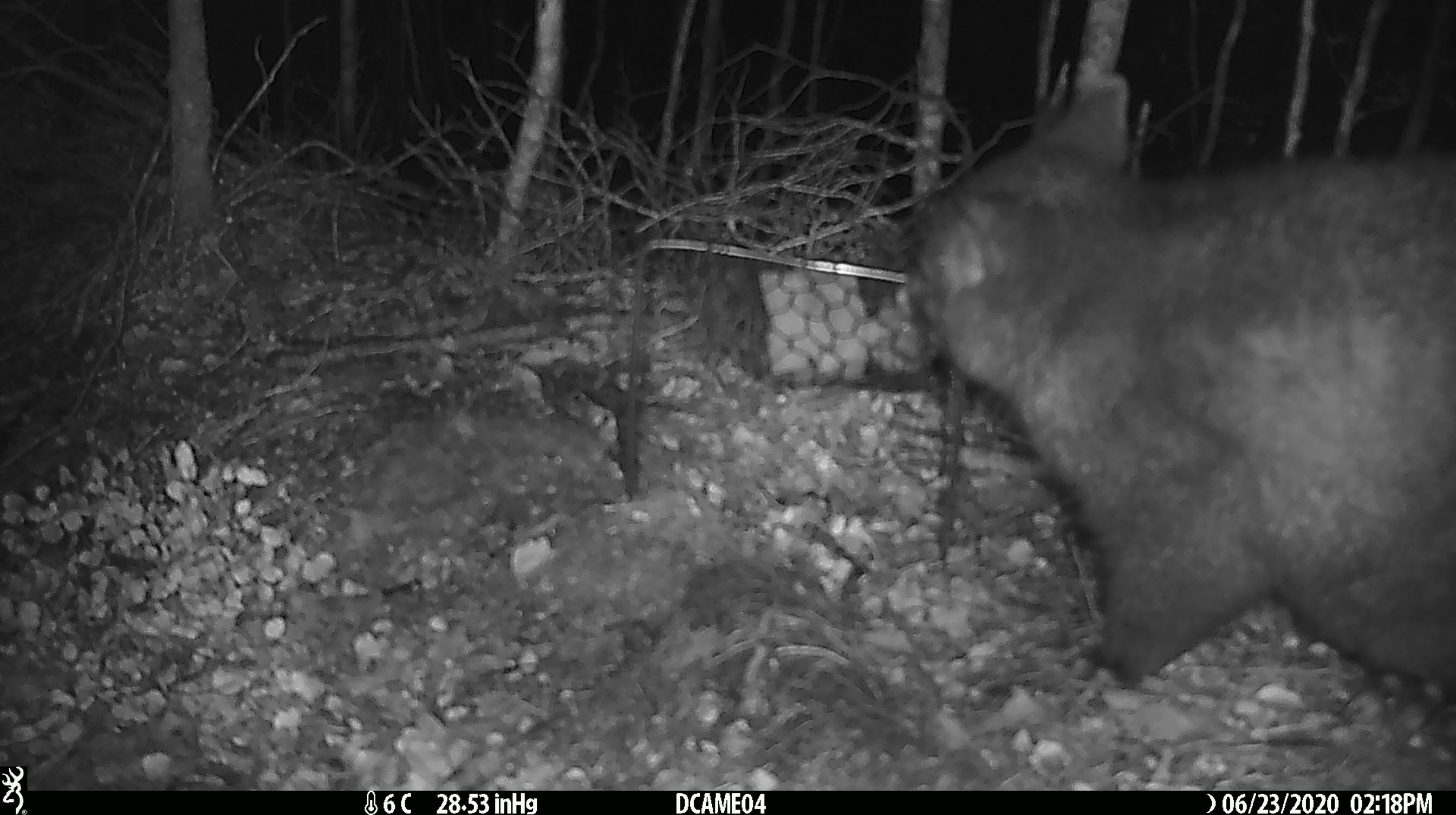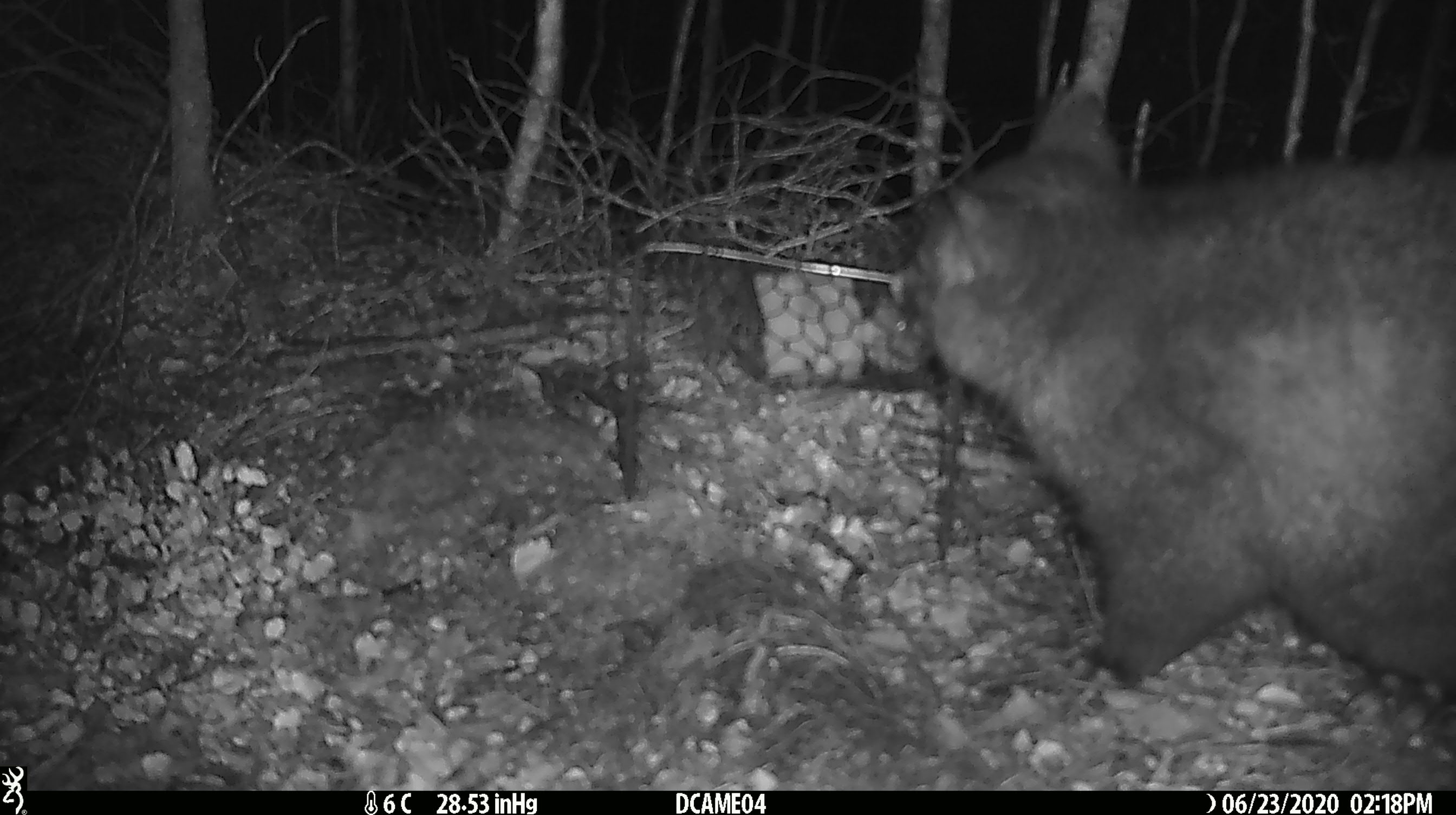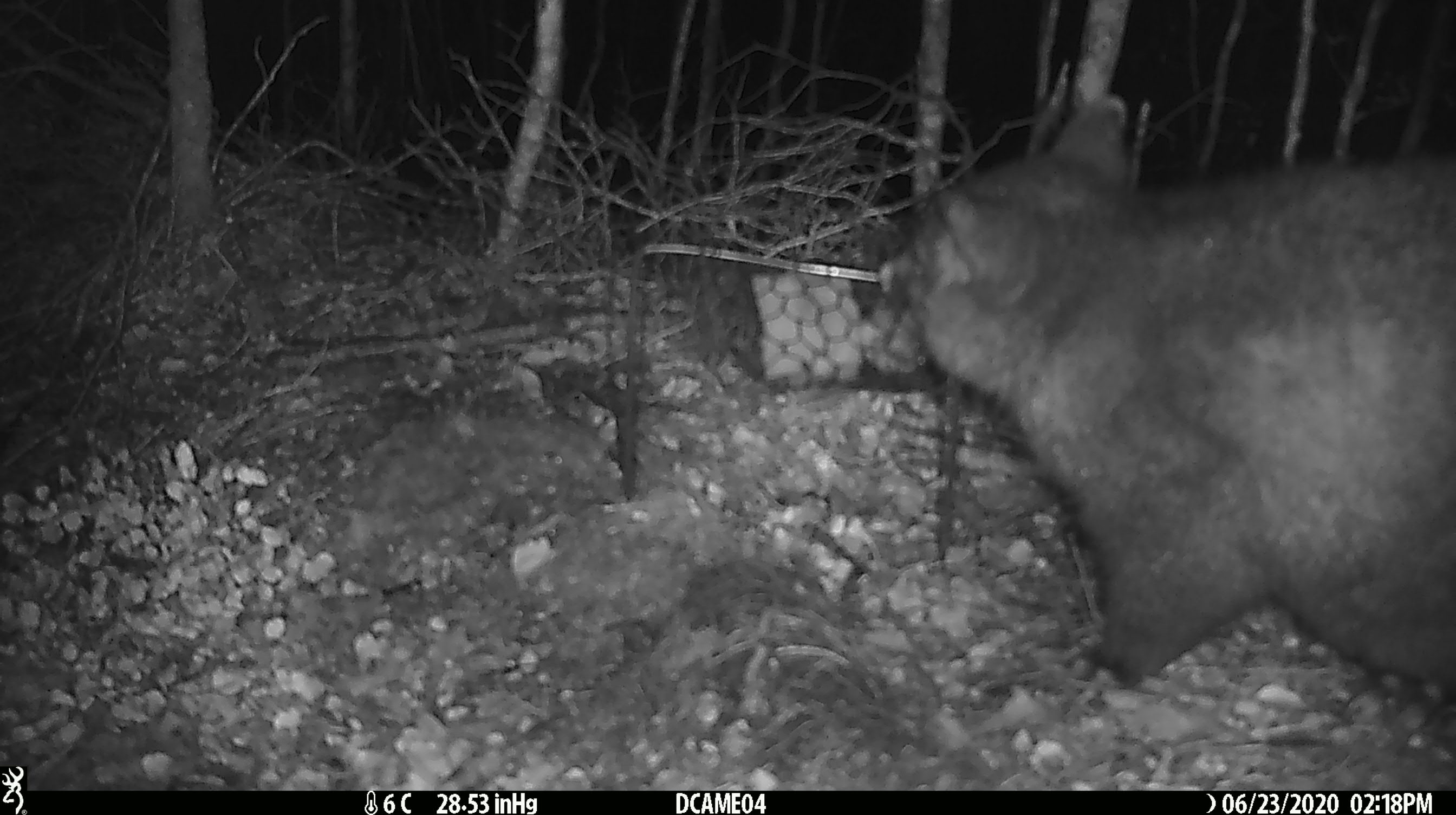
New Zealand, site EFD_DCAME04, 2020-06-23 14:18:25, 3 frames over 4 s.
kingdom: Animalia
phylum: Chordata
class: Mammalia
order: Diprotodontia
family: Phalangeridae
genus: Trichosurus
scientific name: Trichosurus vulpecula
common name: common brushtail possum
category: possum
Possum (common brushtail possum) (Trichosurus vulpecula).